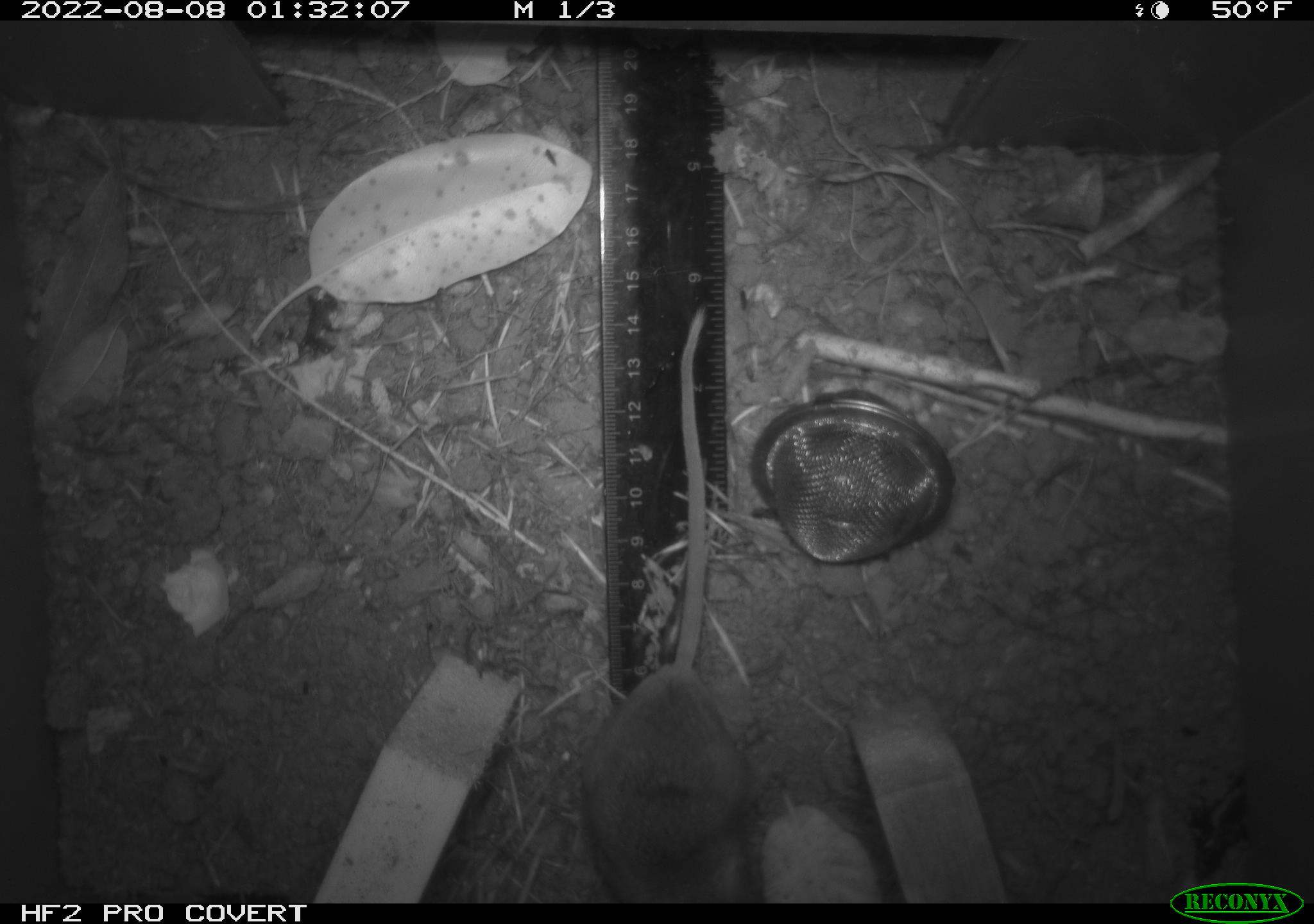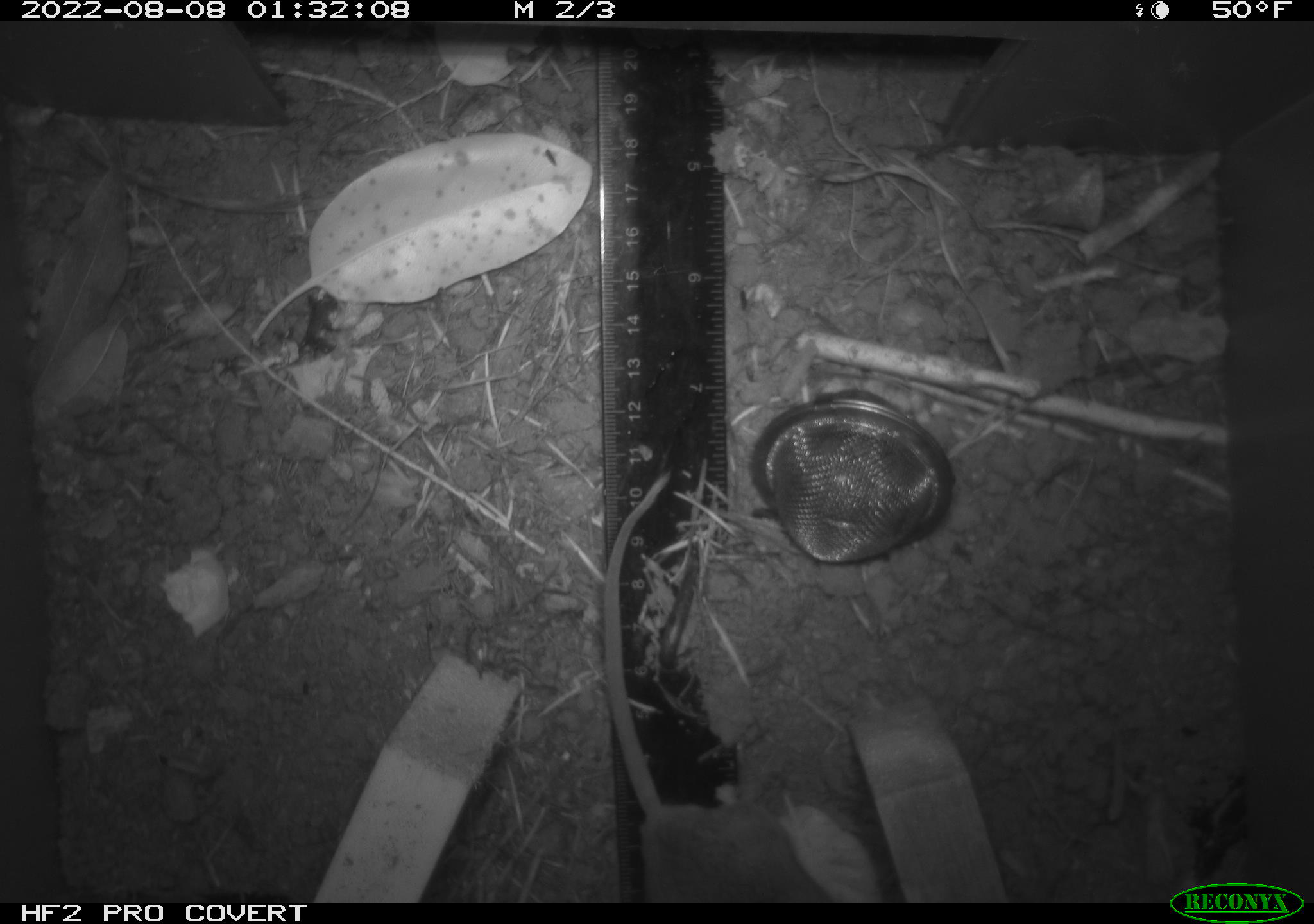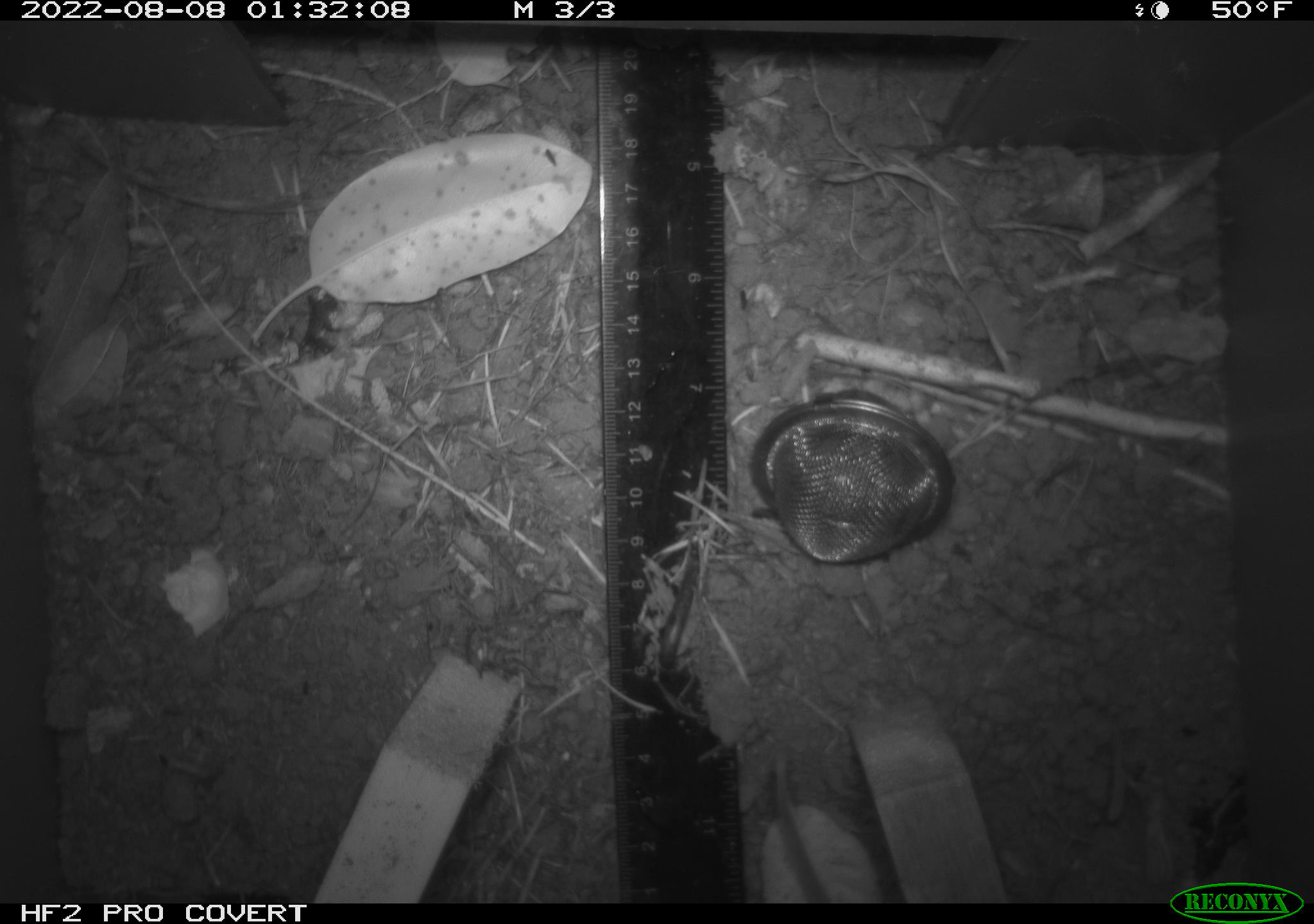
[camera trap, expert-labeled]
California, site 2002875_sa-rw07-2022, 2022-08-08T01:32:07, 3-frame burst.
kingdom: Animalia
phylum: Chordata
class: Mammalia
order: Rodentia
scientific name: Rodentia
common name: mouse species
Mouse species (Rodentia).